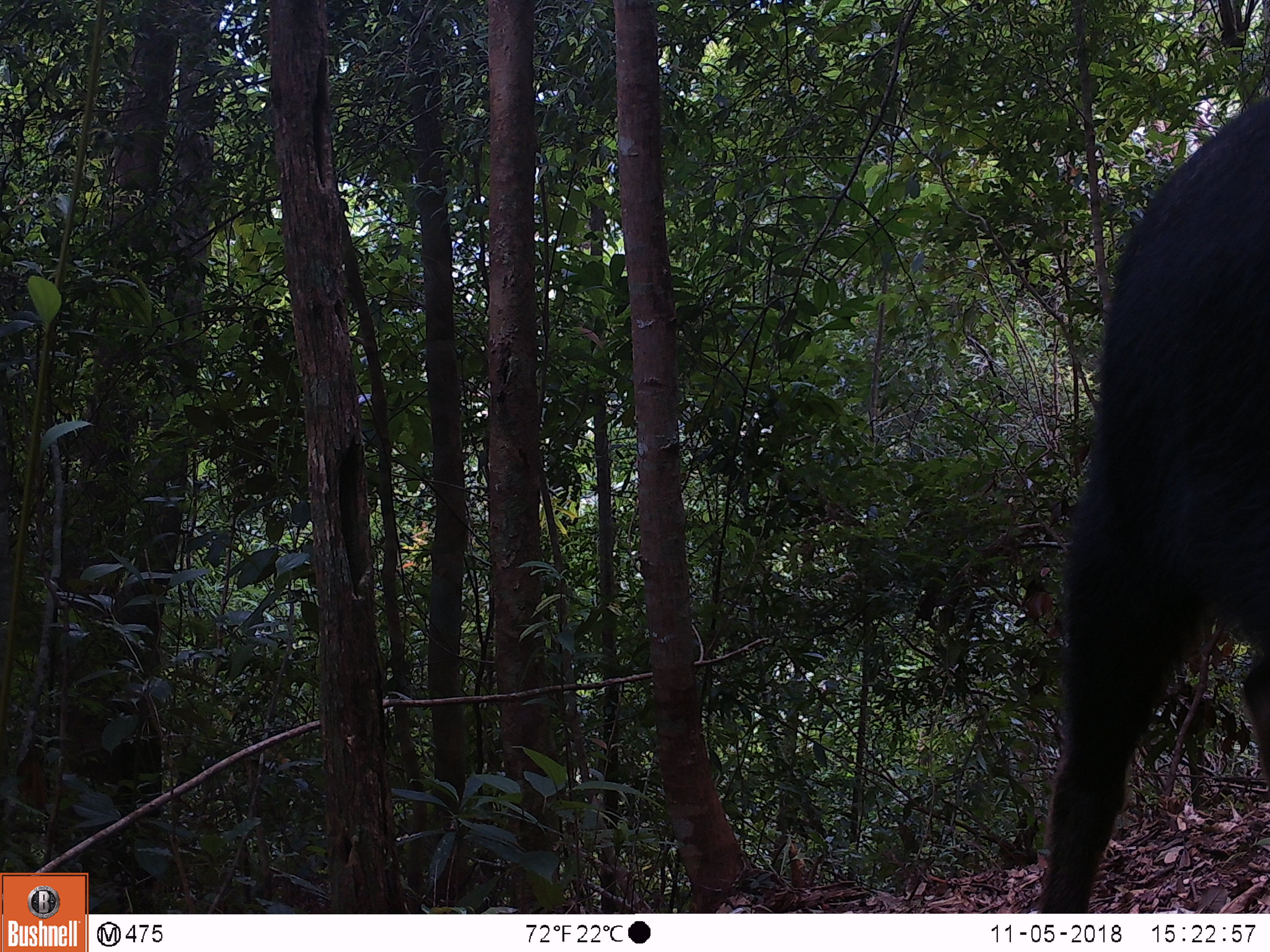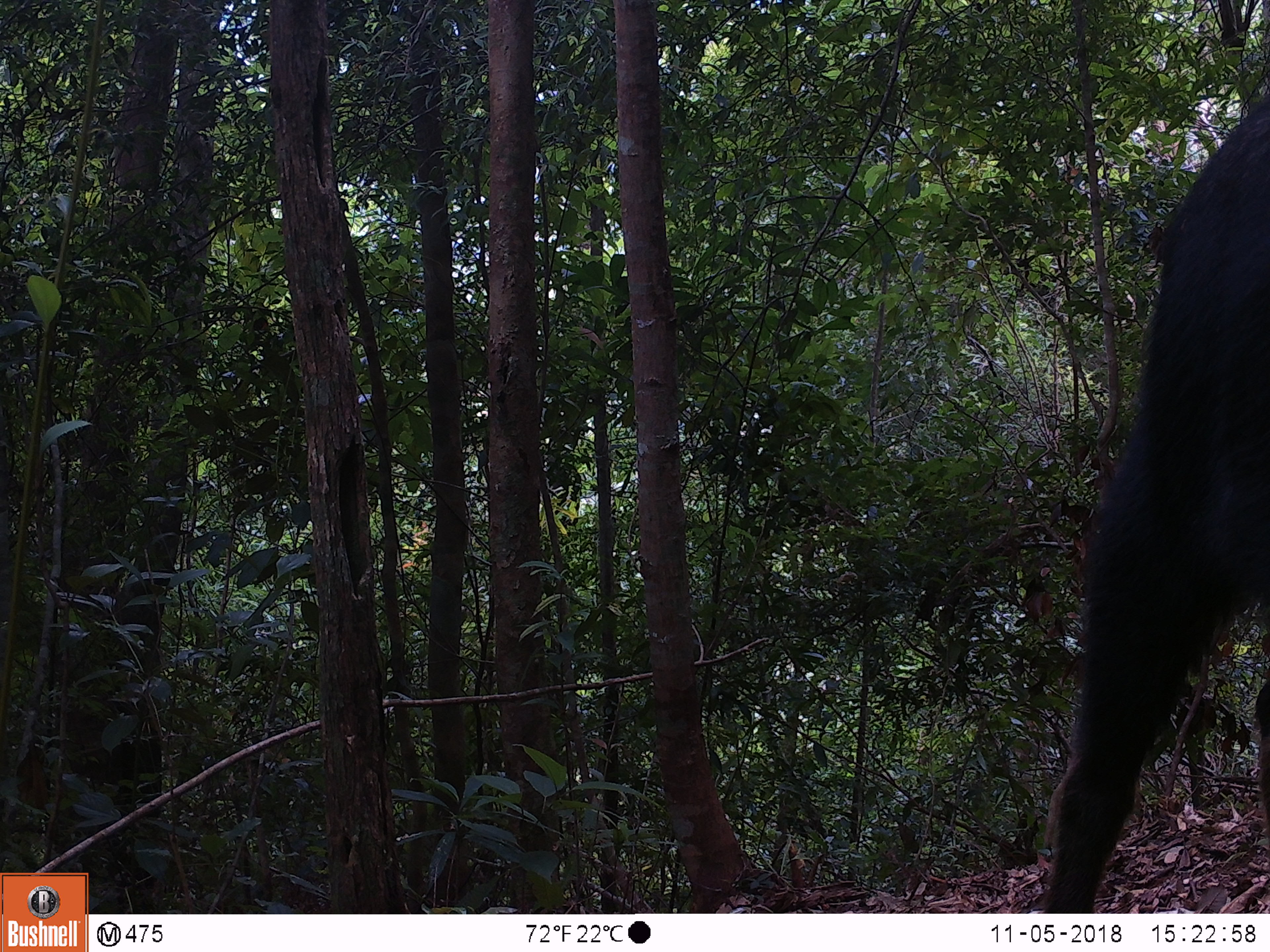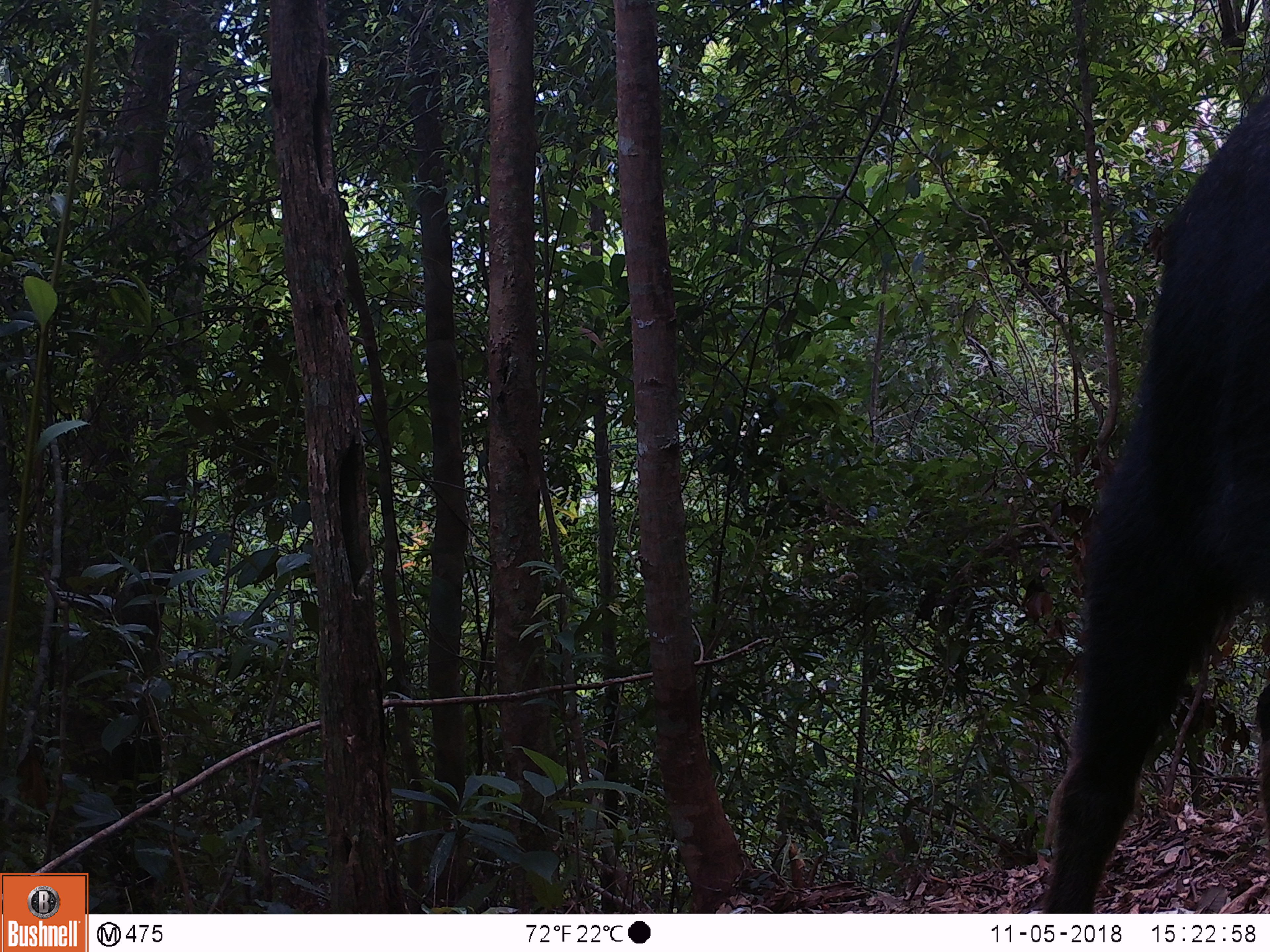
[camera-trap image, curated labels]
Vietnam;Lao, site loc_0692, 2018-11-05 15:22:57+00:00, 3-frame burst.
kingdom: Animalia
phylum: Chordata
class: Mammalia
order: Artiodactyla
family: Bovidae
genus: Capricornis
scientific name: Capricornis sumatraensis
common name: chinese serow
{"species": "chinese serow (Capricornis sumatraensis)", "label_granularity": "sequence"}